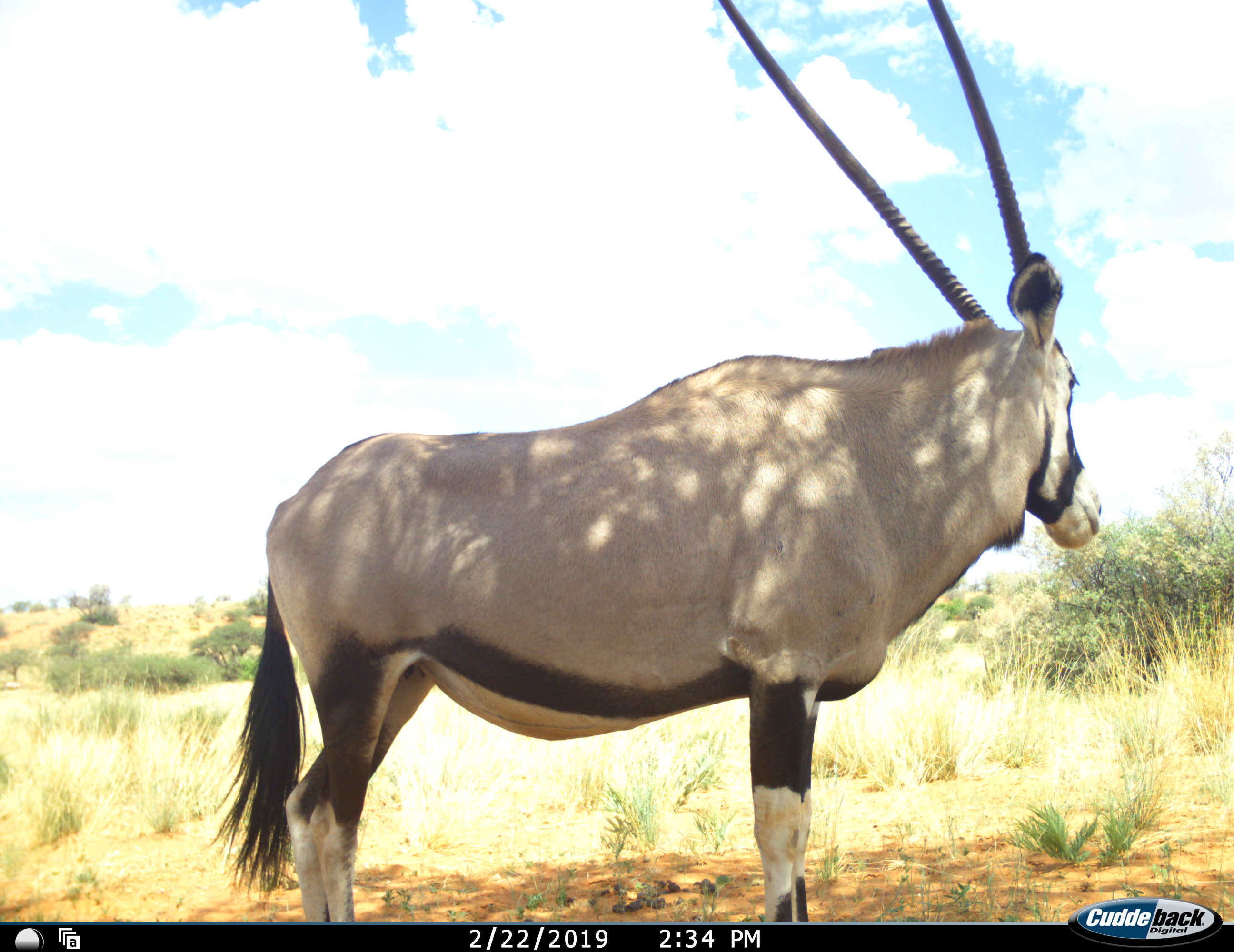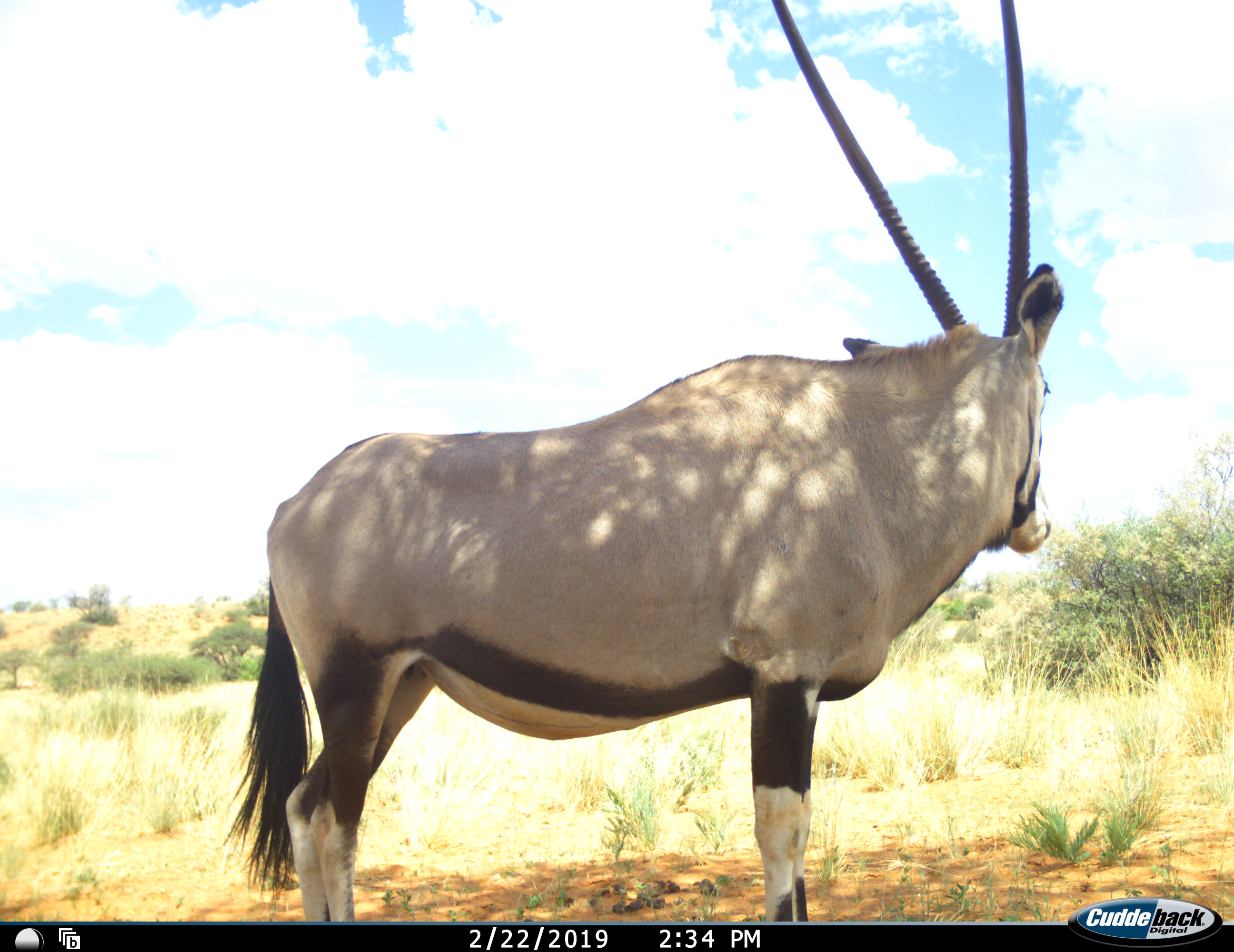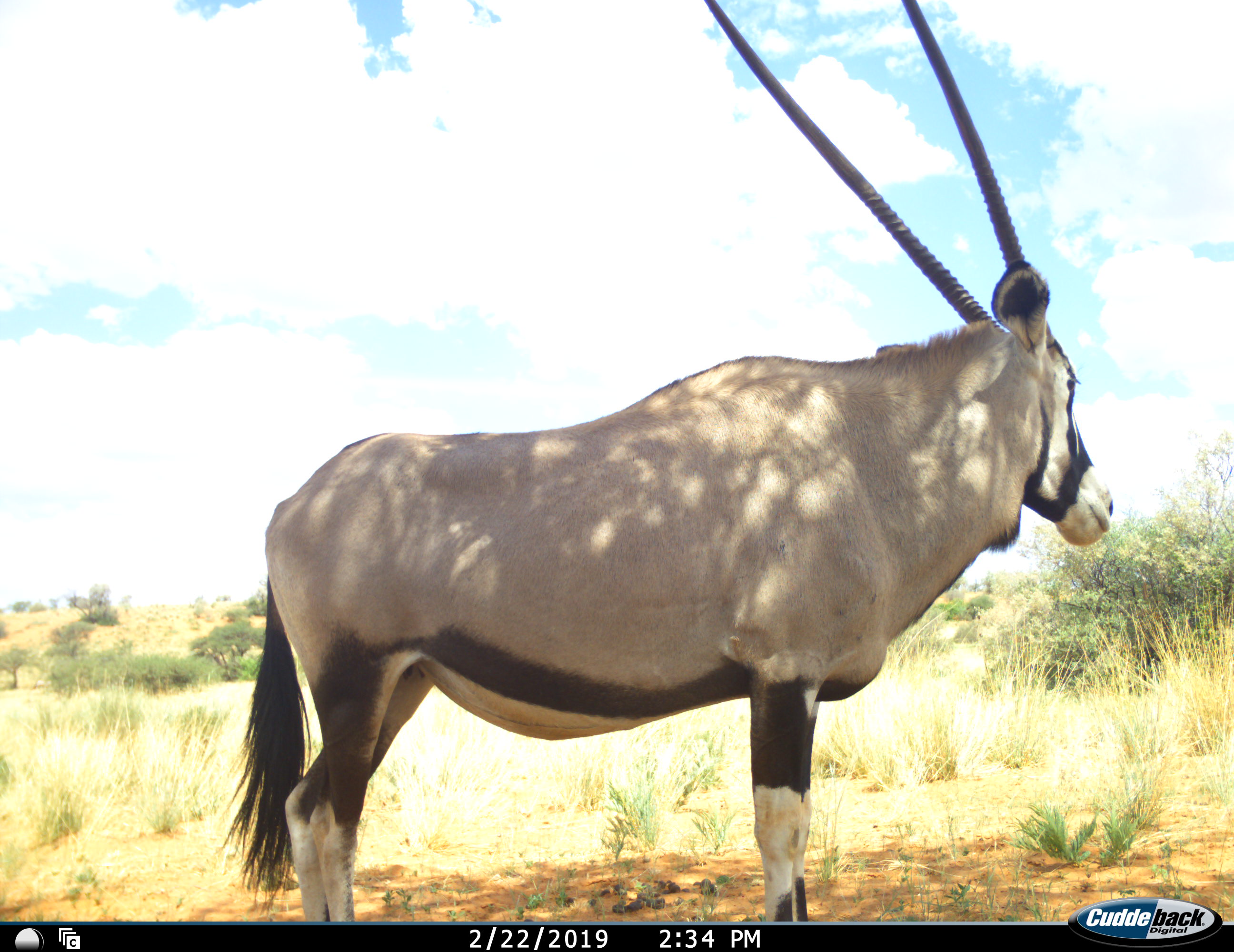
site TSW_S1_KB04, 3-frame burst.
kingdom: Animalia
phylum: Chordata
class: Mammalia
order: Artiodactyla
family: Bovidae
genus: Oryx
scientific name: Oryx gazella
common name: gemsbok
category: oryx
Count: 1.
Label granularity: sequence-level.